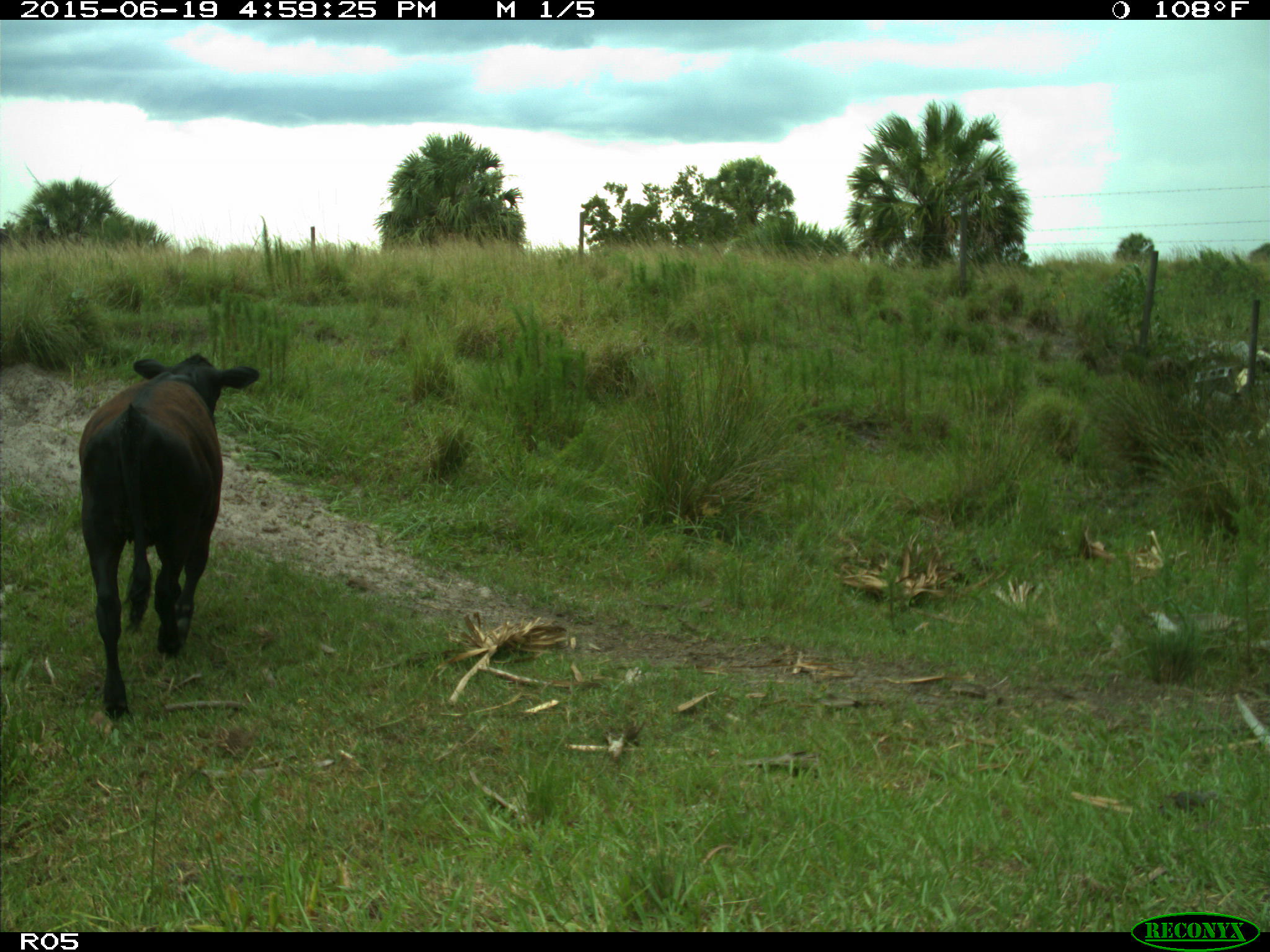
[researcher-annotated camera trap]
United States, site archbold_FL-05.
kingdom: Animalia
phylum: Chordata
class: Mammalia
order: Artiodactyla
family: Bovidae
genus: Bos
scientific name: Bos taurus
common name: domestic cow